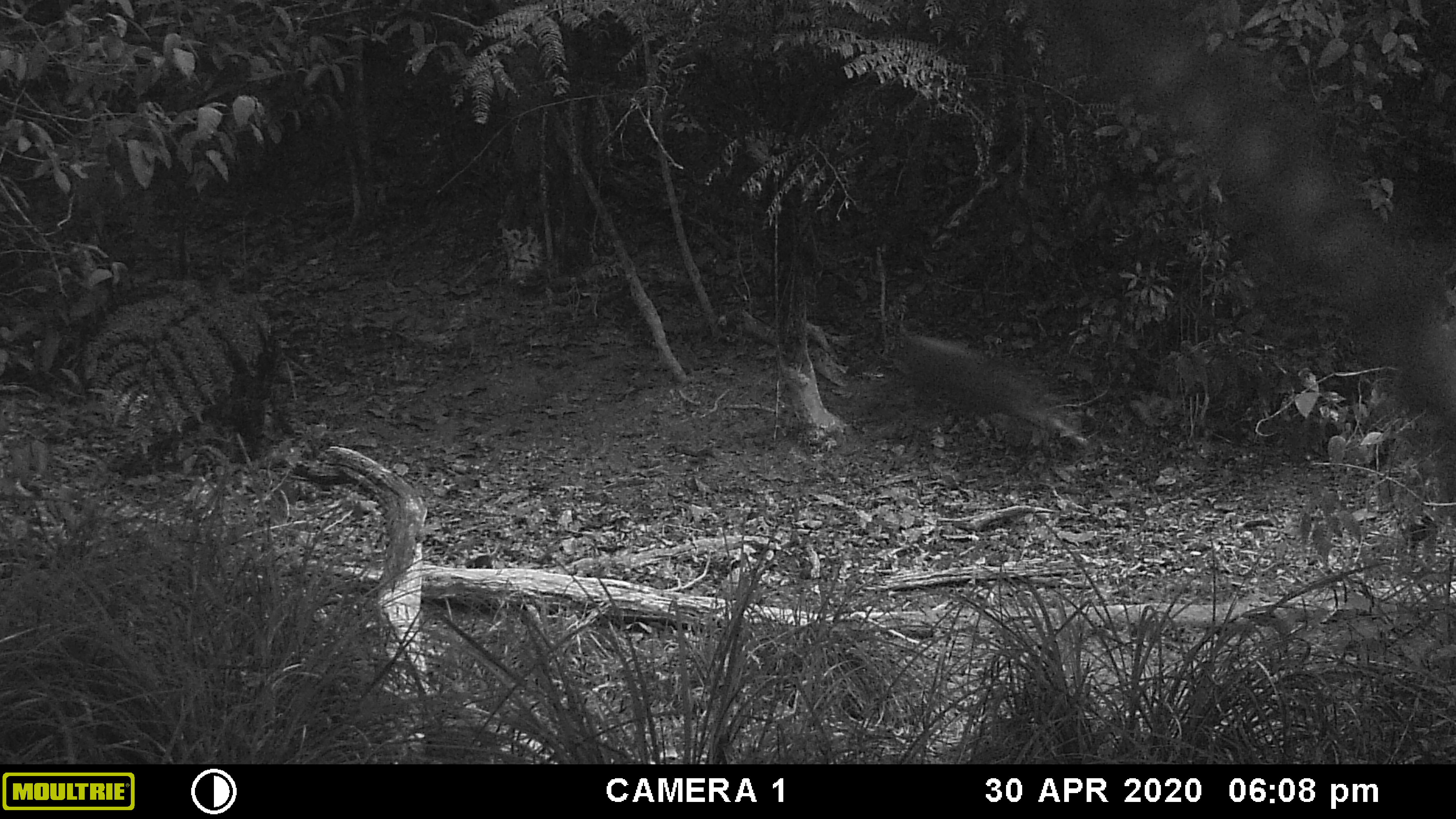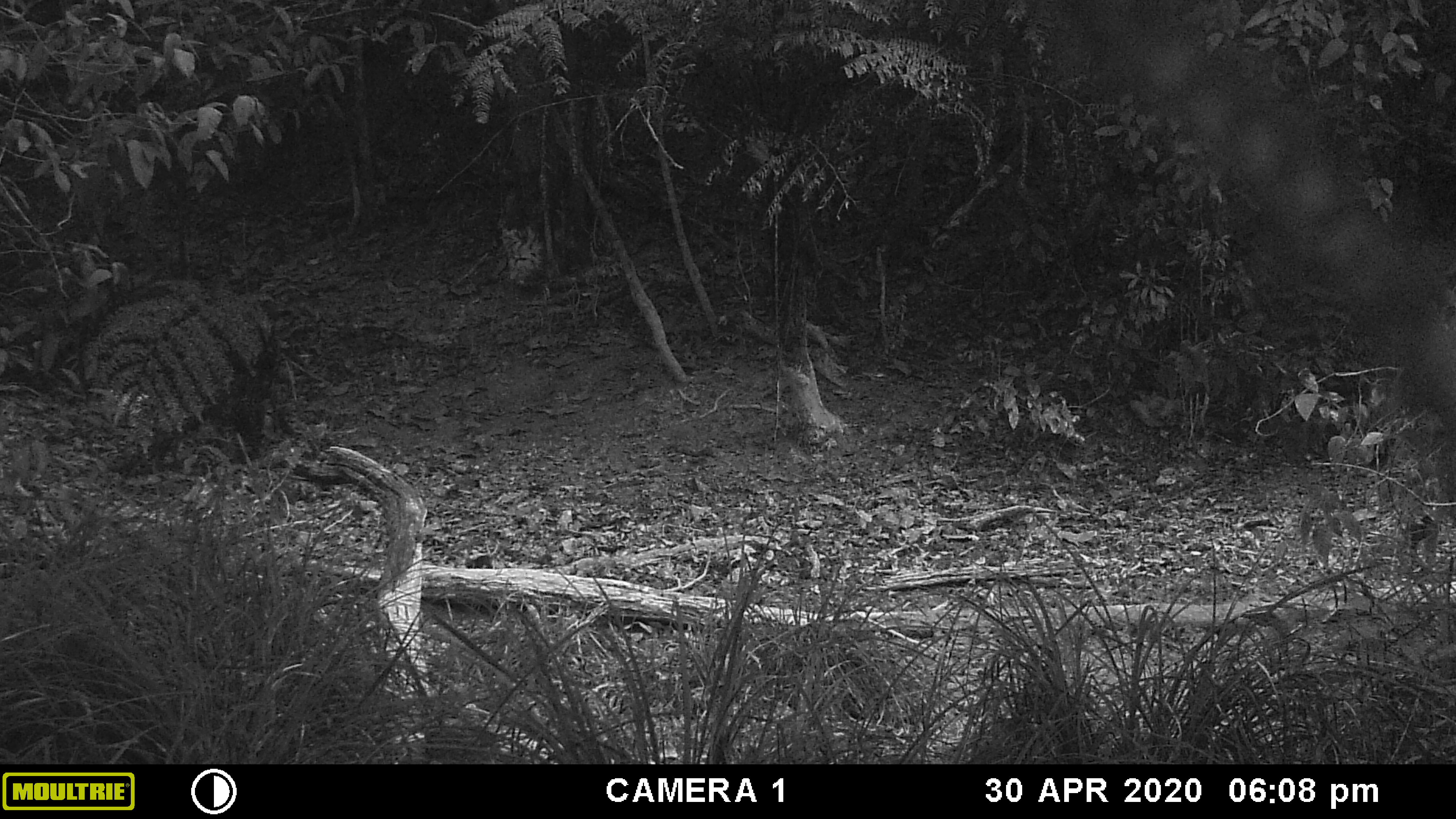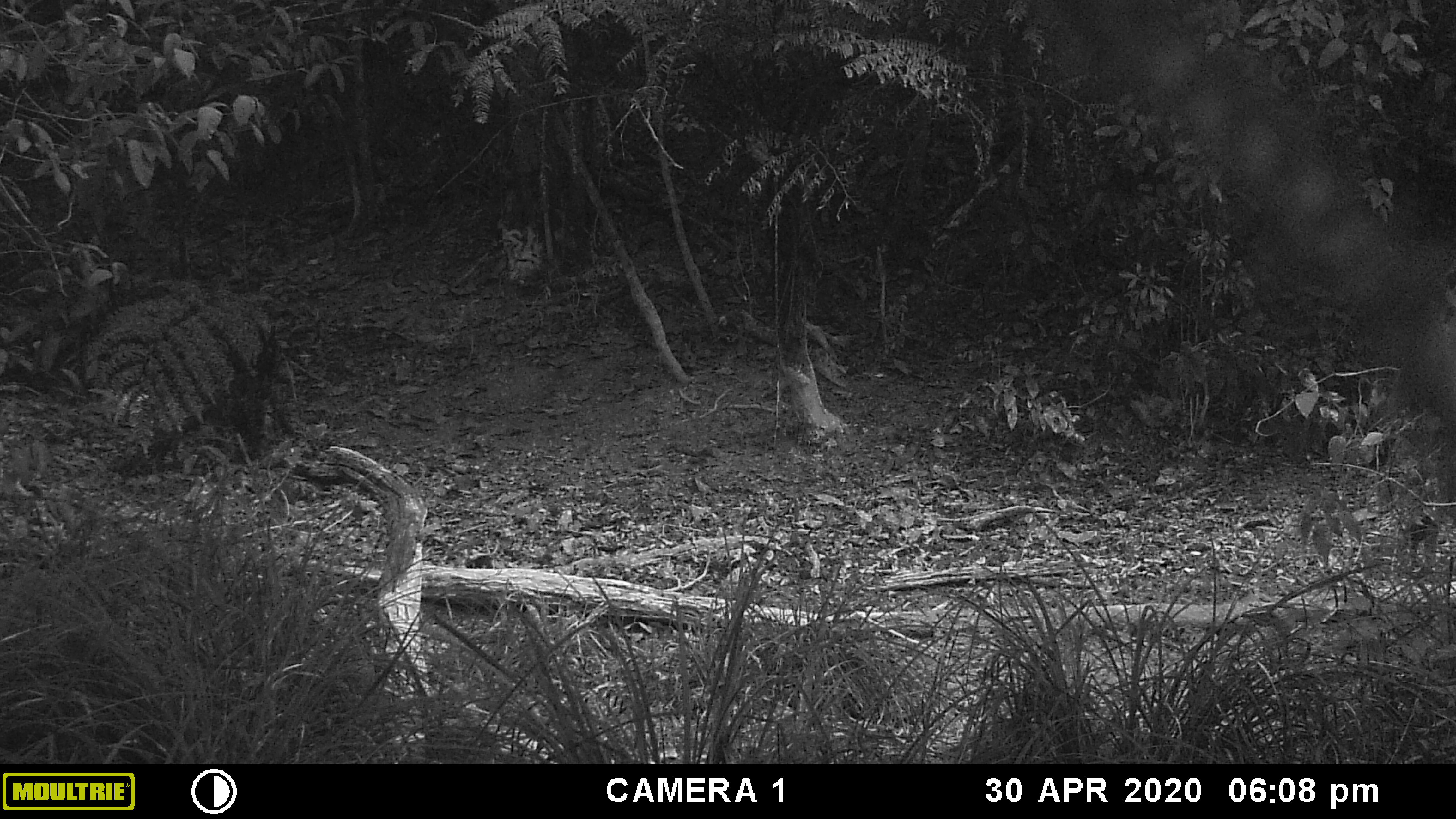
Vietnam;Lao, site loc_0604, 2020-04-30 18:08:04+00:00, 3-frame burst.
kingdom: Animalia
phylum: Chordata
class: Mammalia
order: Artiodactyla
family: Suidae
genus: Sus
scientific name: Sus scrofa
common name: eurasian wild pig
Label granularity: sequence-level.